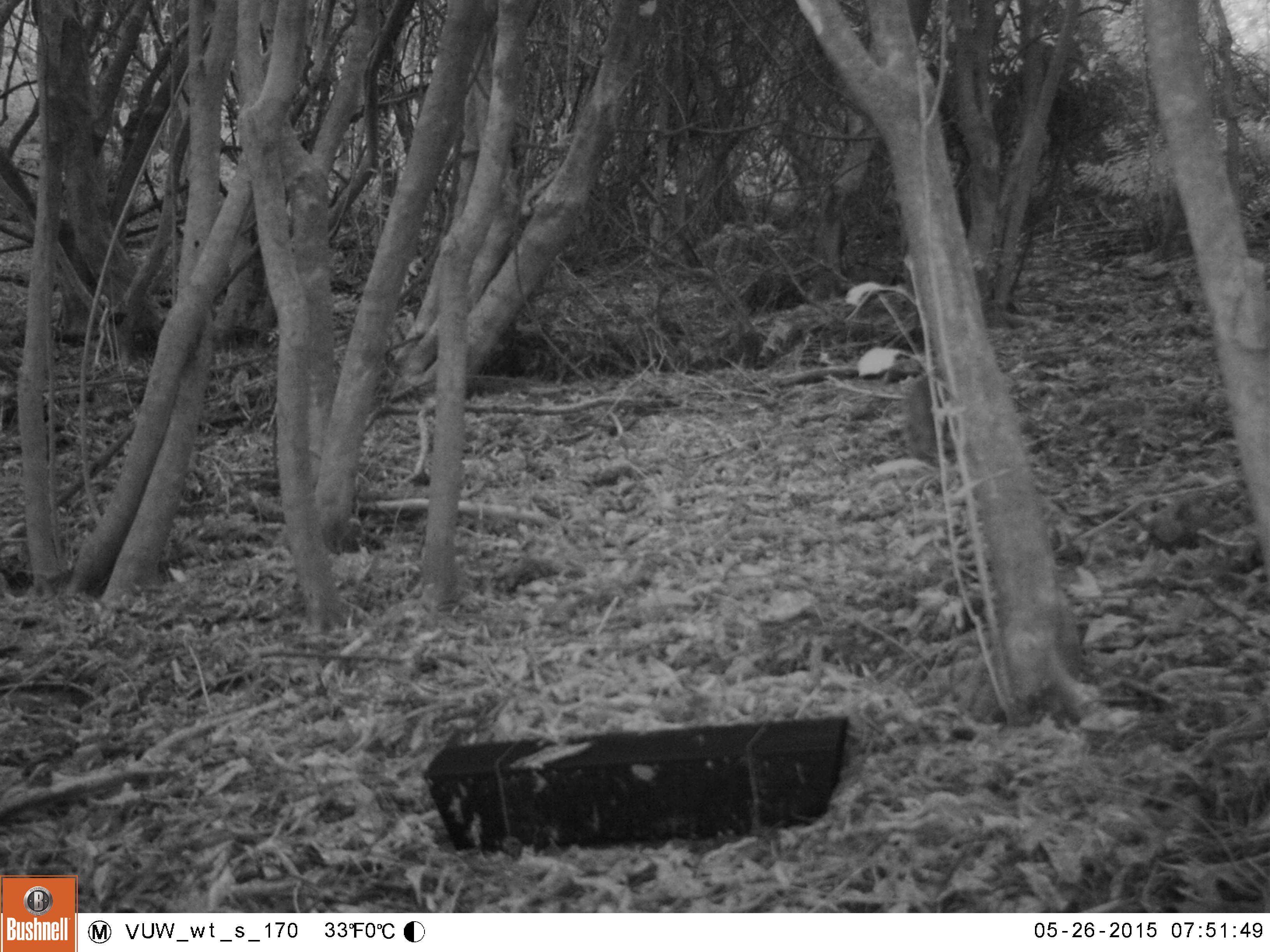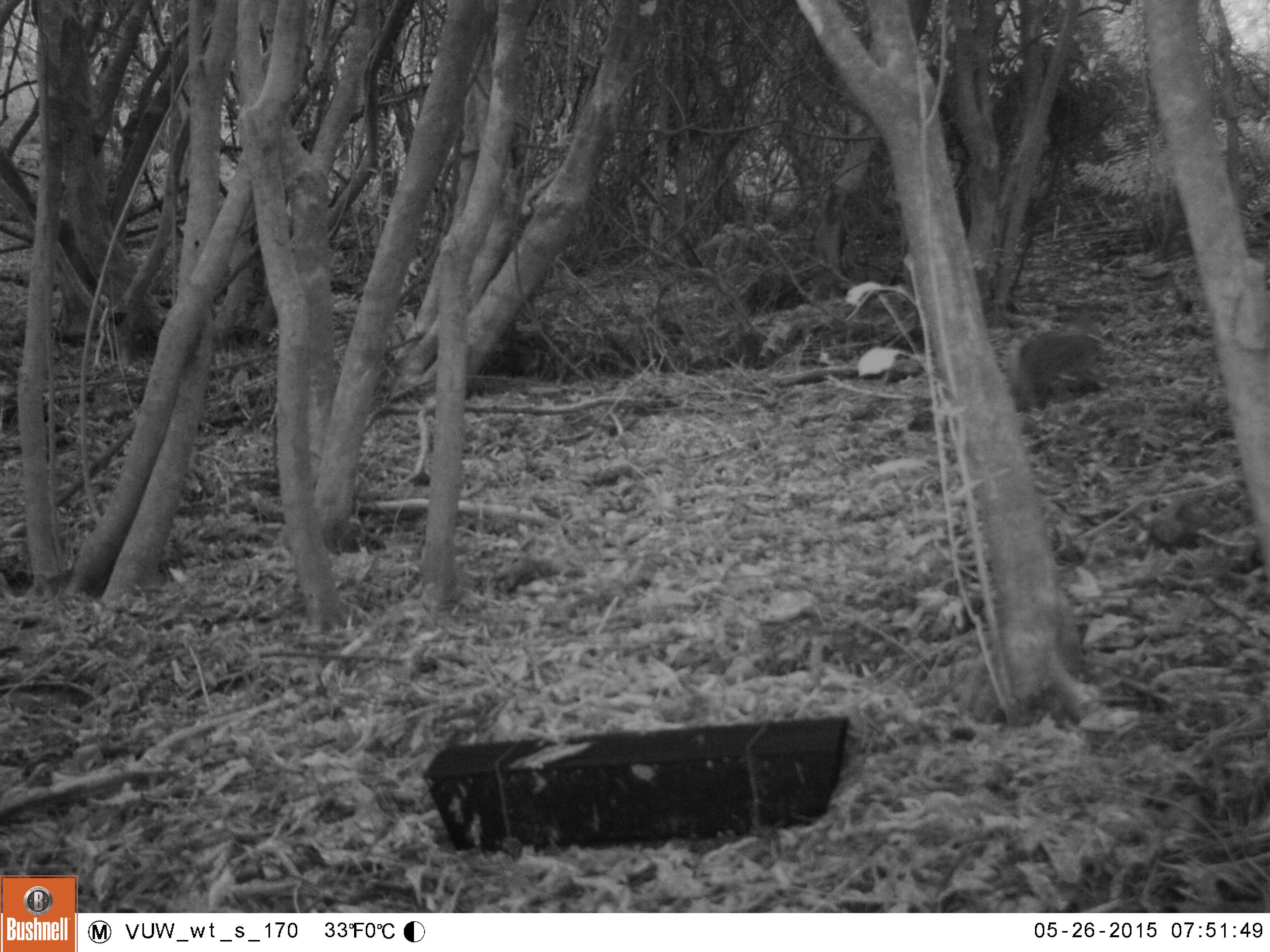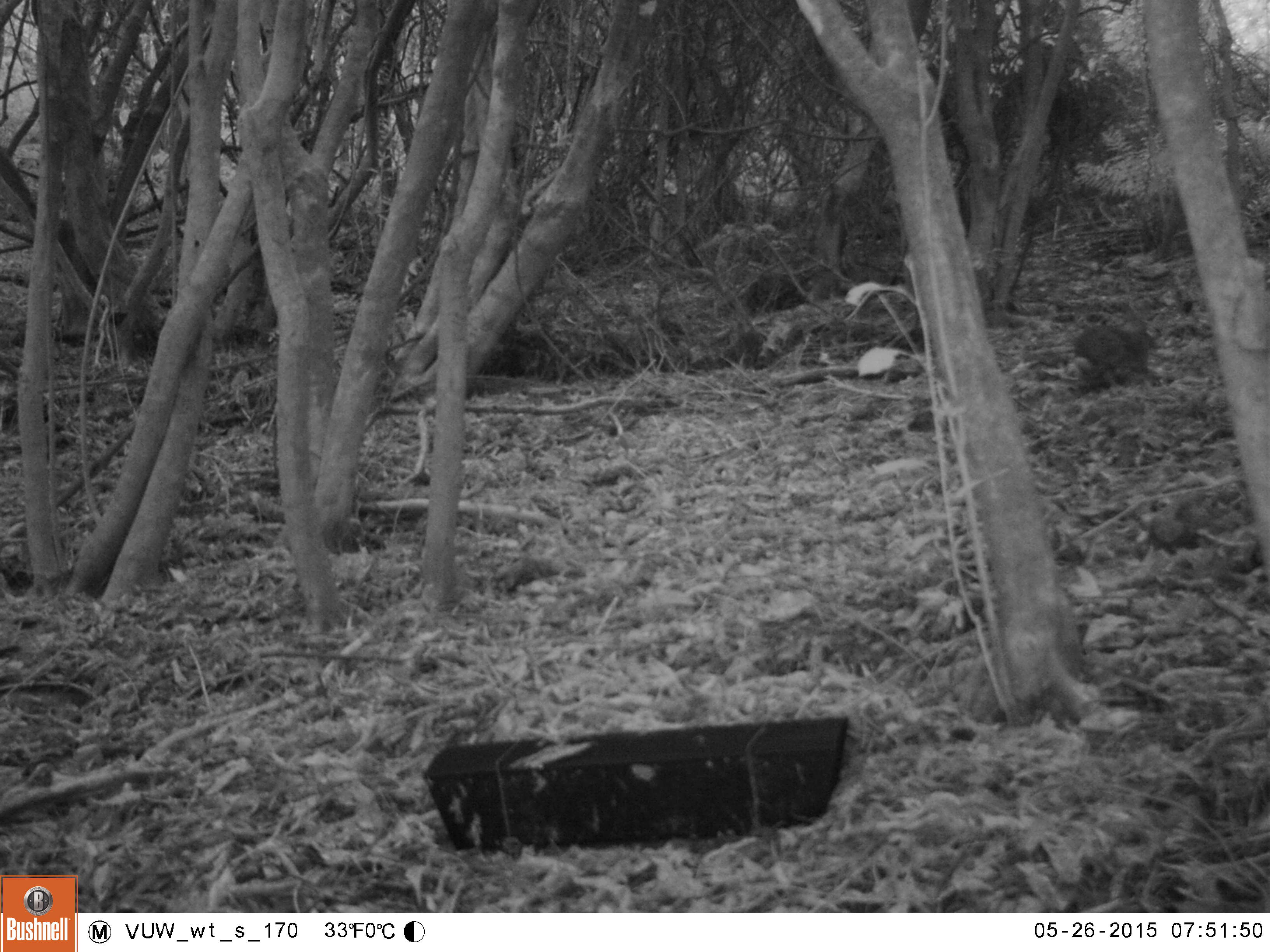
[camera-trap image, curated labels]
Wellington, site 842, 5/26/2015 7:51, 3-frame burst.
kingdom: Animalia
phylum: Chordata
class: Mammalia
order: Lagomorpha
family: Leporidae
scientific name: Leporidae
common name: rabbit